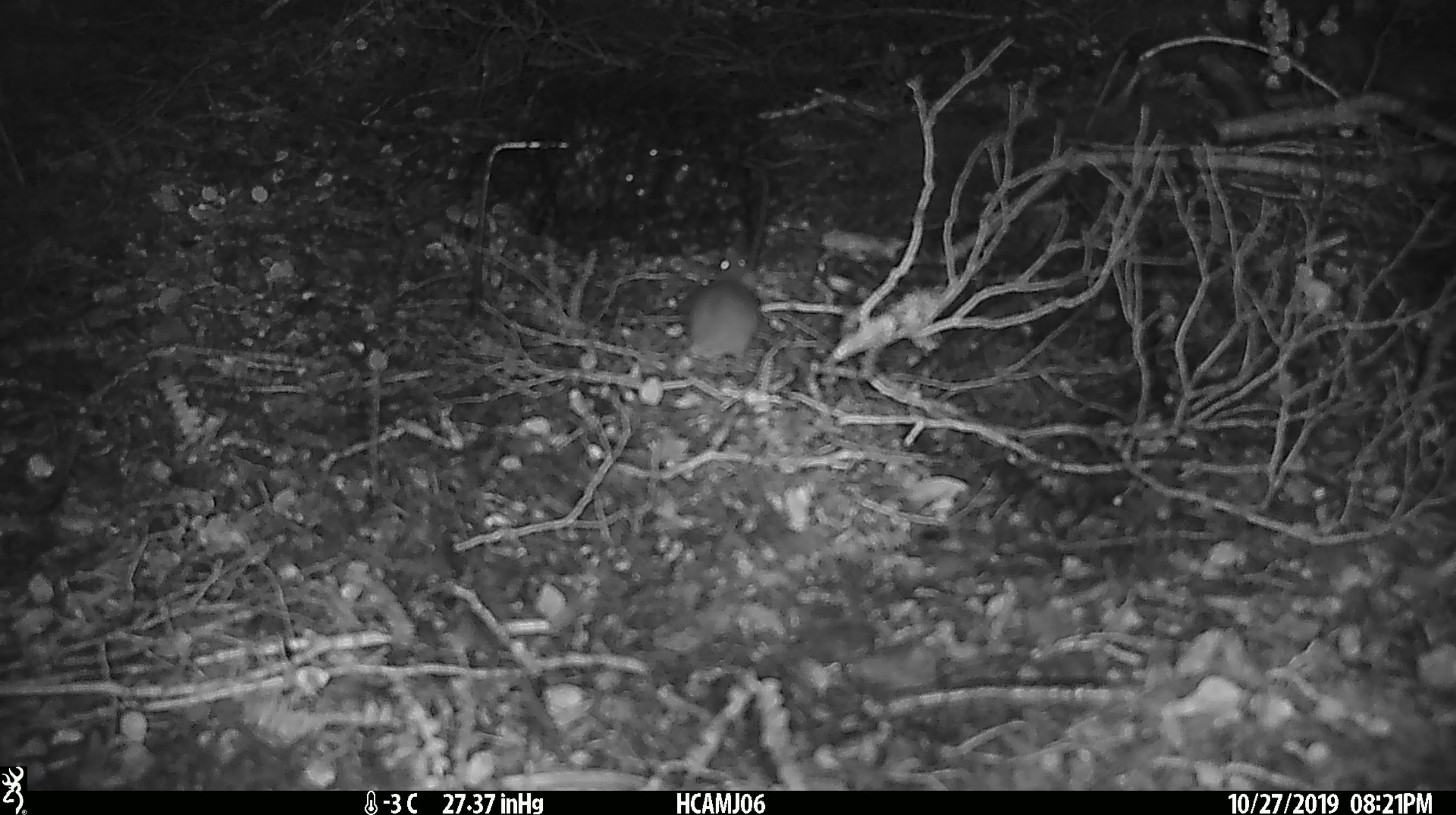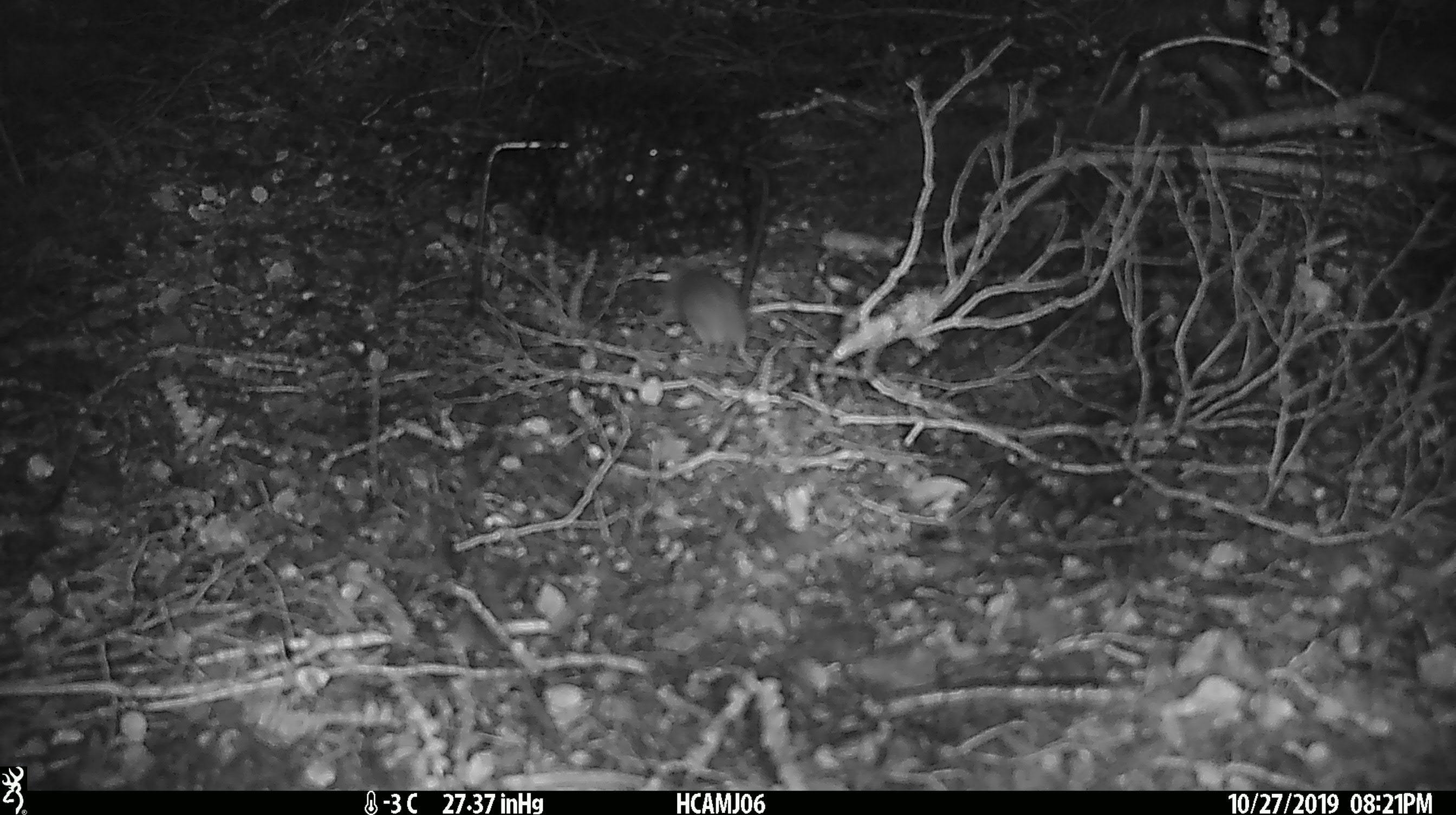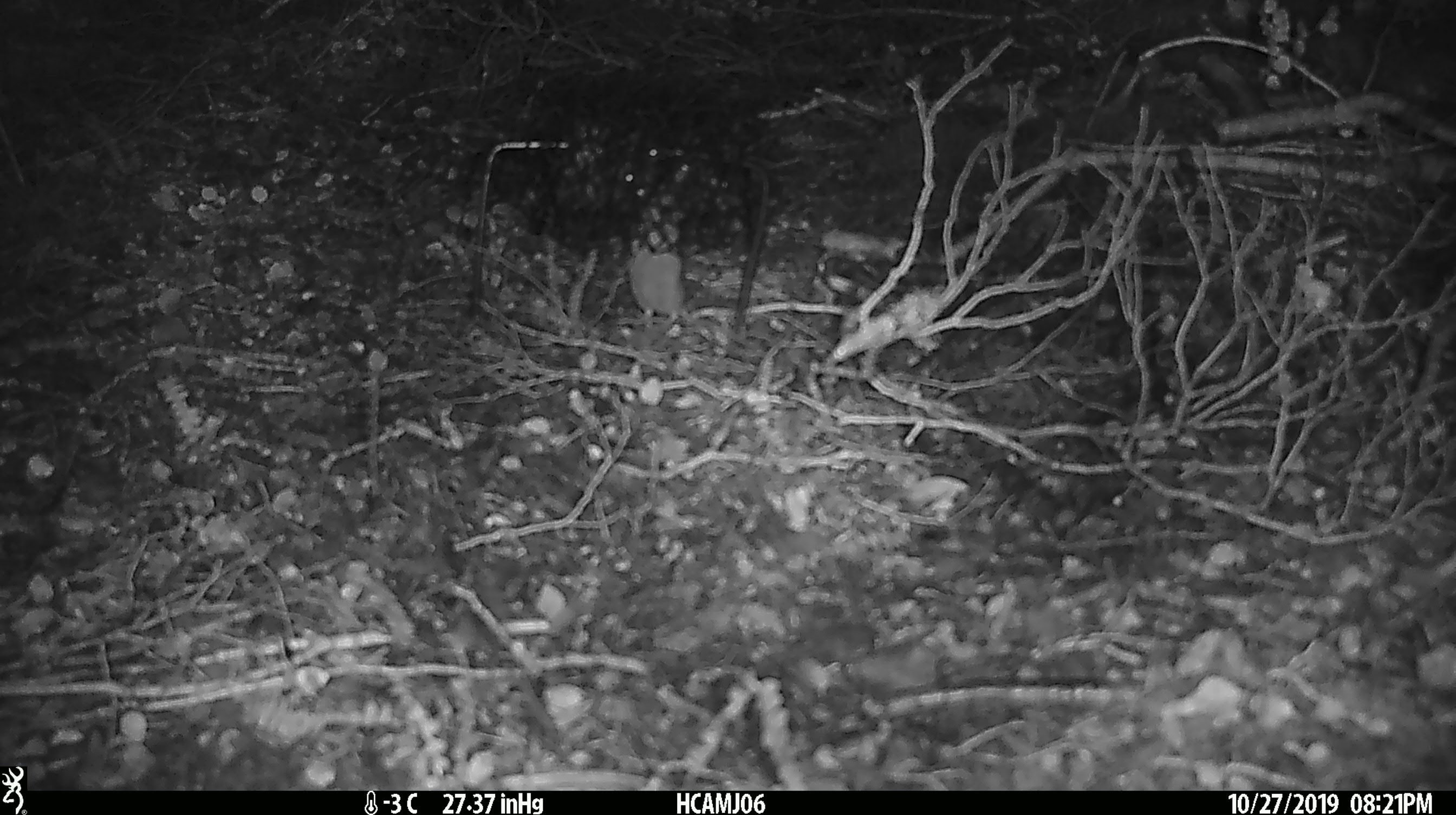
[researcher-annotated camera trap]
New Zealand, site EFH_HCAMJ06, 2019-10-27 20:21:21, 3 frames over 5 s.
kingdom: Animalia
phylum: Chordata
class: Mammalia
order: Rodentia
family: Muridae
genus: Mus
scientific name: Mus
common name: mouse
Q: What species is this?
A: Mouse (Mus).